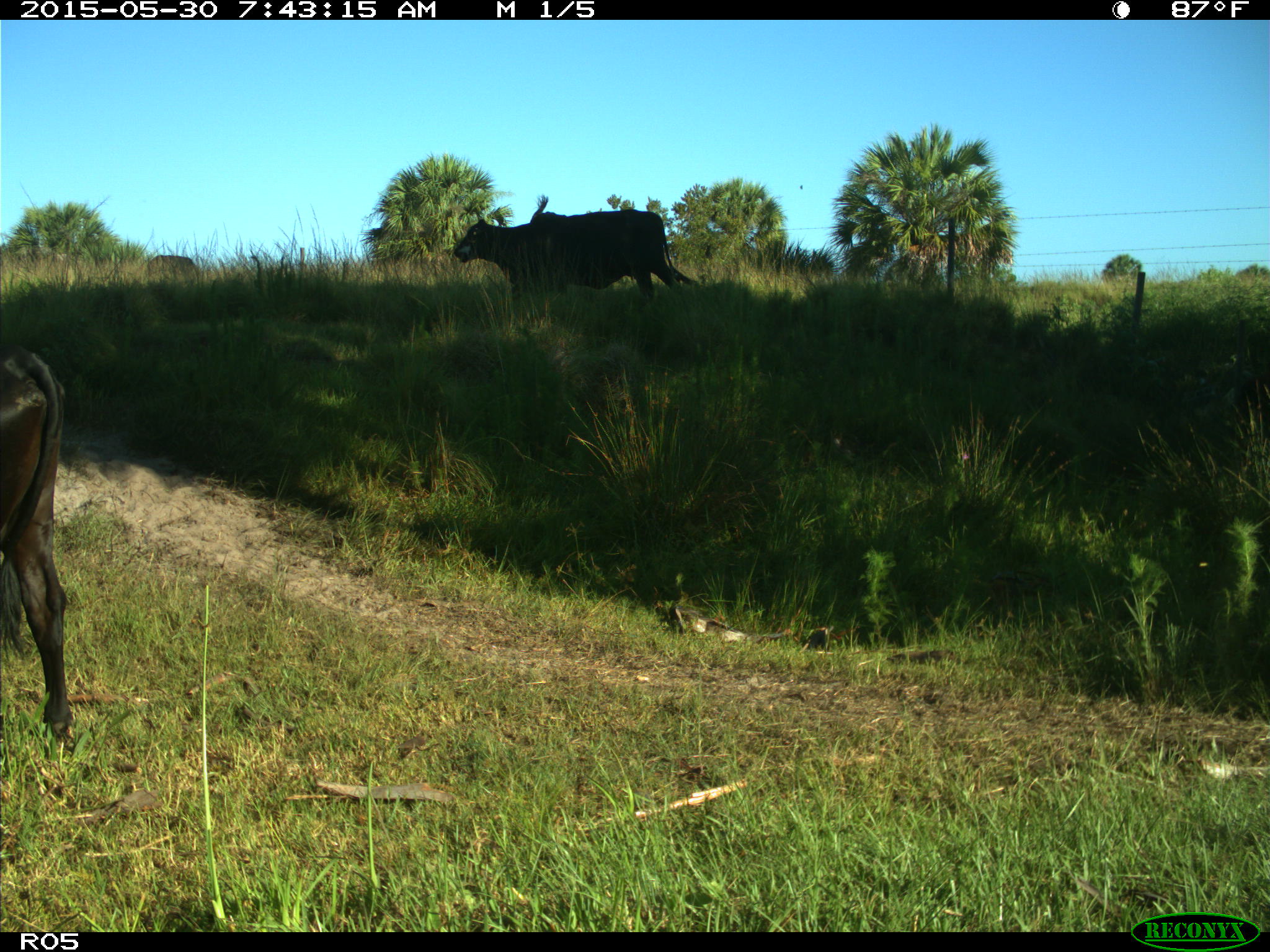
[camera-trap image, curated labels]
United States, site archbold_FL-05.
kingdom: Animalia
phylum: Chordata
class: Mammalia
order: Artiodactyla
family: Bovidae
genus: Bos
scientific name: Bos taurus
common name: domestic cow